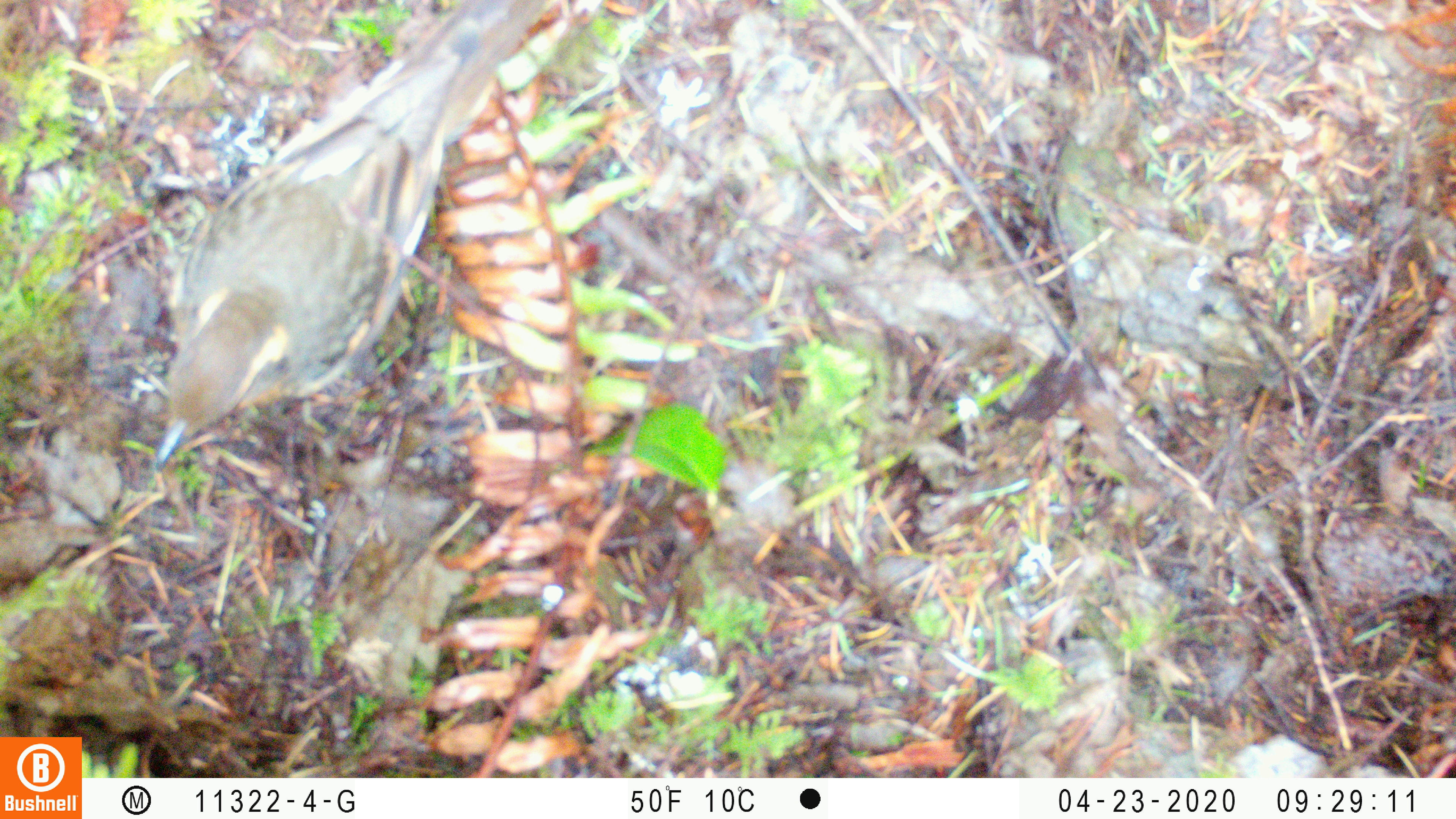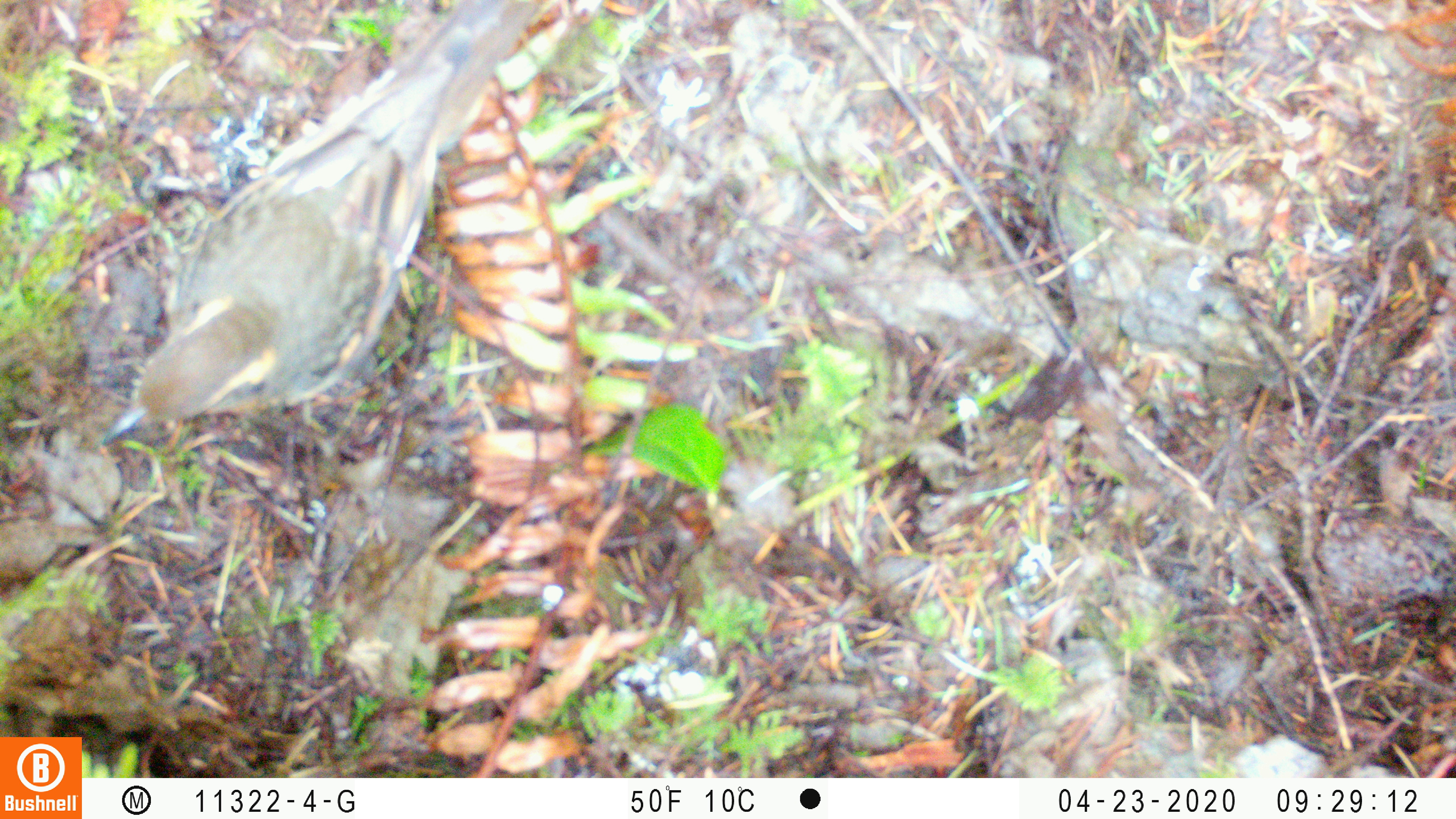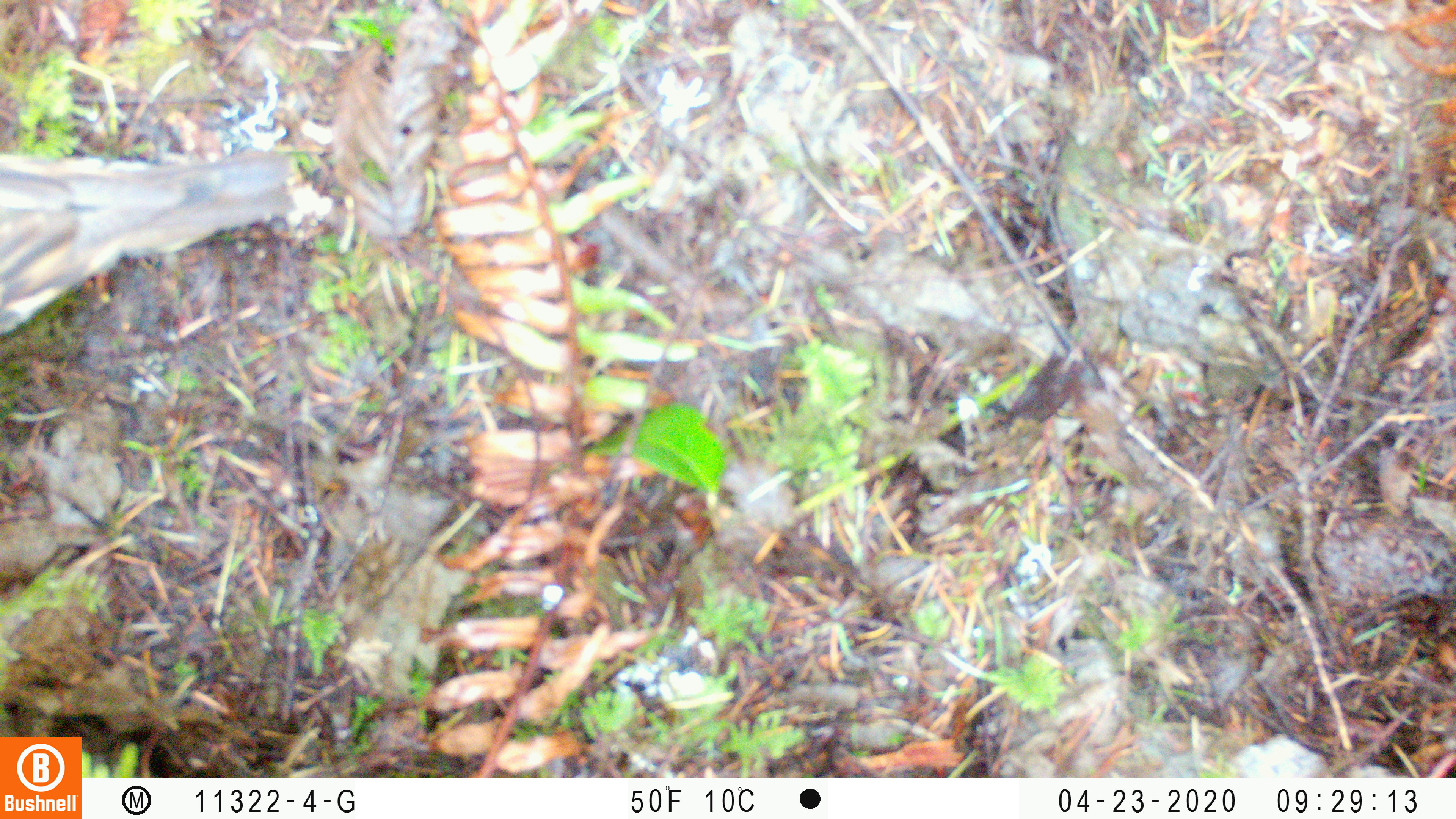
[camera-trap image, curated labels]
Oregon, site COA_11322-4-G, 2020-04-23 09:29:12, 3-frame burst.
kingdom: Animalia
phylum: Chordata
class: Aves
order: Passeriformes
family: Turdidae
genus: Ixoreus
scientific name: Ixoreus naevius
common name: varied thrush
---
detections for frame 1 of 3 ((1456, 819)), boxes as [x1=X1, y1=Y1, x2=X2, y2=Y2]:
varied thrush: [x1=151, y1=0, x2=531, y2=465]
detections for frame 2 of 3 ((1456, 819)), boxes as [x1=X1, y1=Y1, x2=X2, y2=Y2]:
varied thrush: [x1=103, y1=0, x2=536, y2=444]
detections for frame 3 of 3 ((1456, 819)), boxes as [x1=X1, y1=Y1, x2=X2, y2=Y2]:
varied thrush: [x1=0, y1=143, x2=305, y2=322]